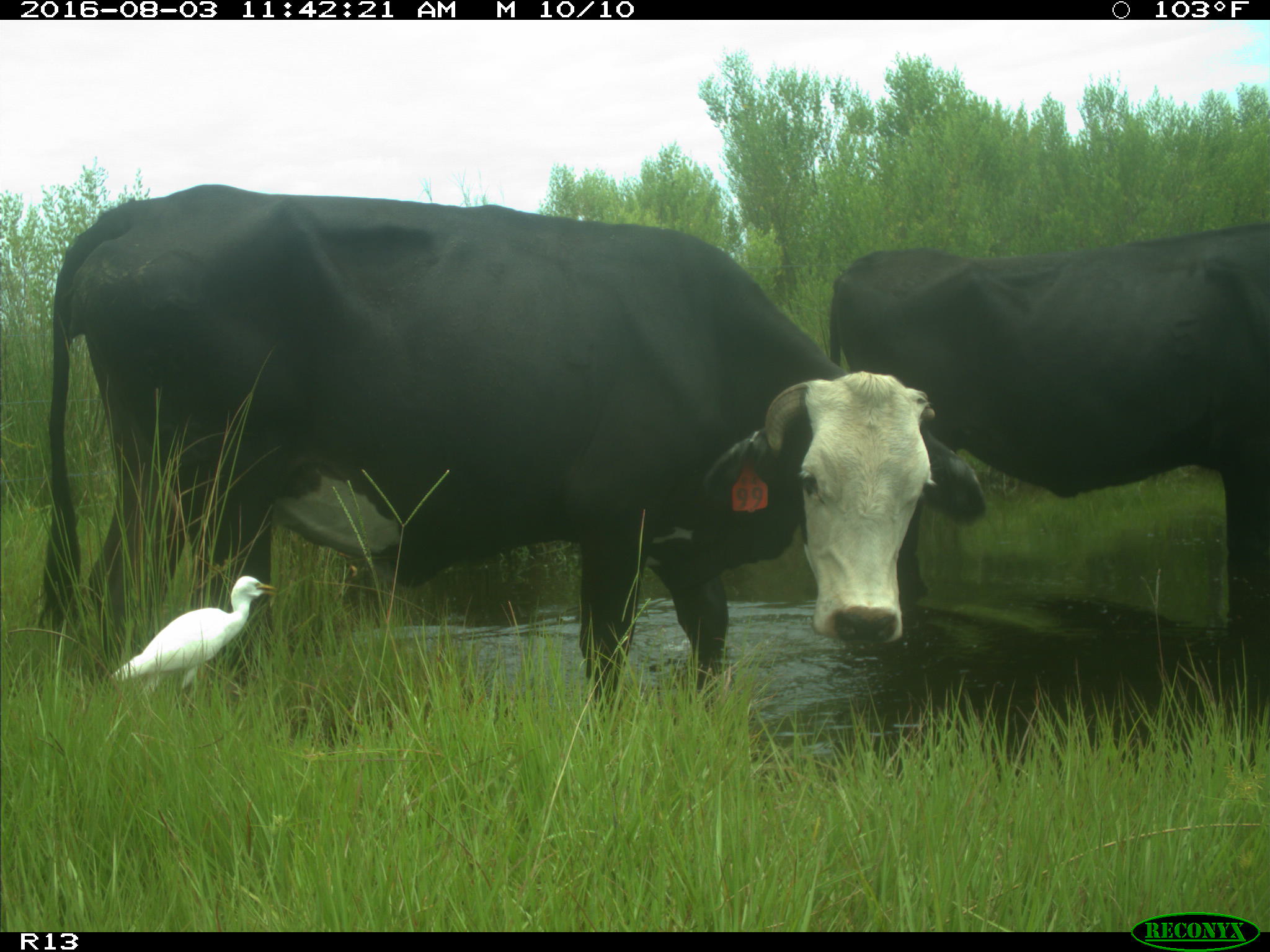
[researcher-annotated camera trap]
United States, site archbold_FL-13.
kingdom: Animalia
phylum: Chordata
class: Mammalia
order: Artiodactyla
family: Bovidae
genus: Bos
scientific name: Bos taurus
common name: domestic cow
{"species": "Bos taurus (domestic cow)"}